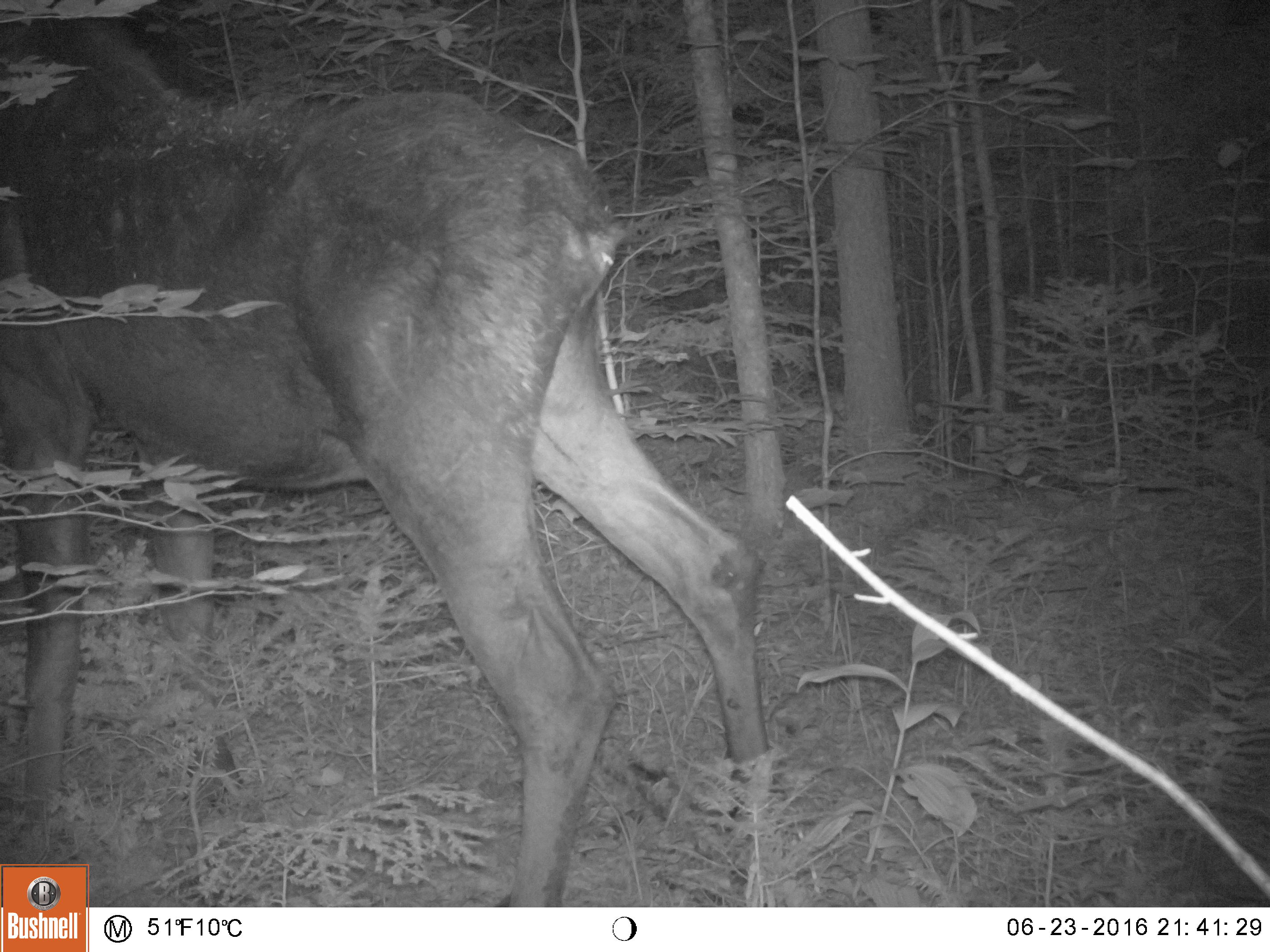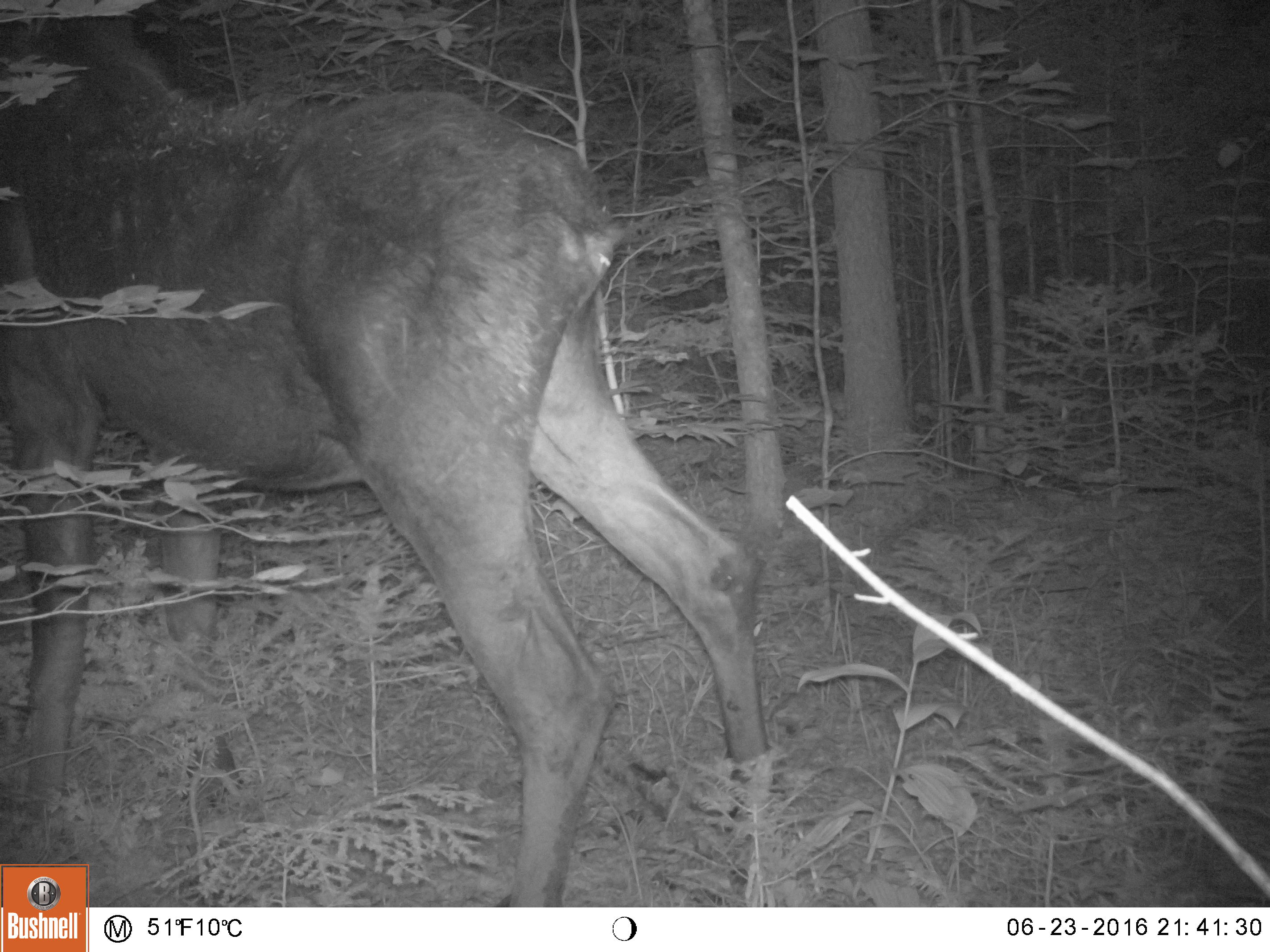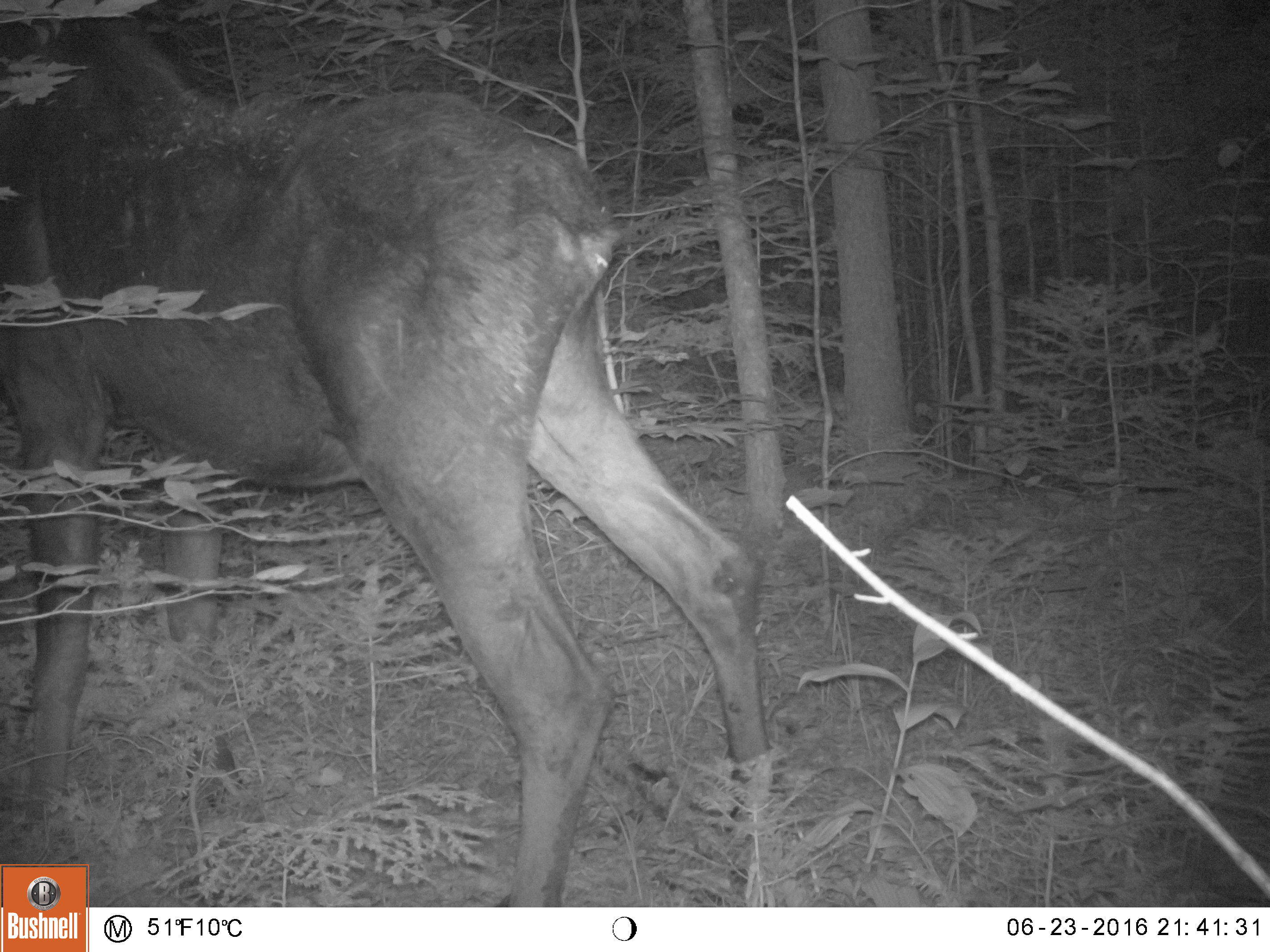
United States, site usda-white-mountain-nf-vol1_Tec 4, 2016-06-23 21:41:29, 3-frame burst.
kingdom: Animalia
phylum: Chordata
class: Mammalia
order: Artiodactyla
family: Cervidae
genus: Alces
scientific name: Alces alces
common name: moose